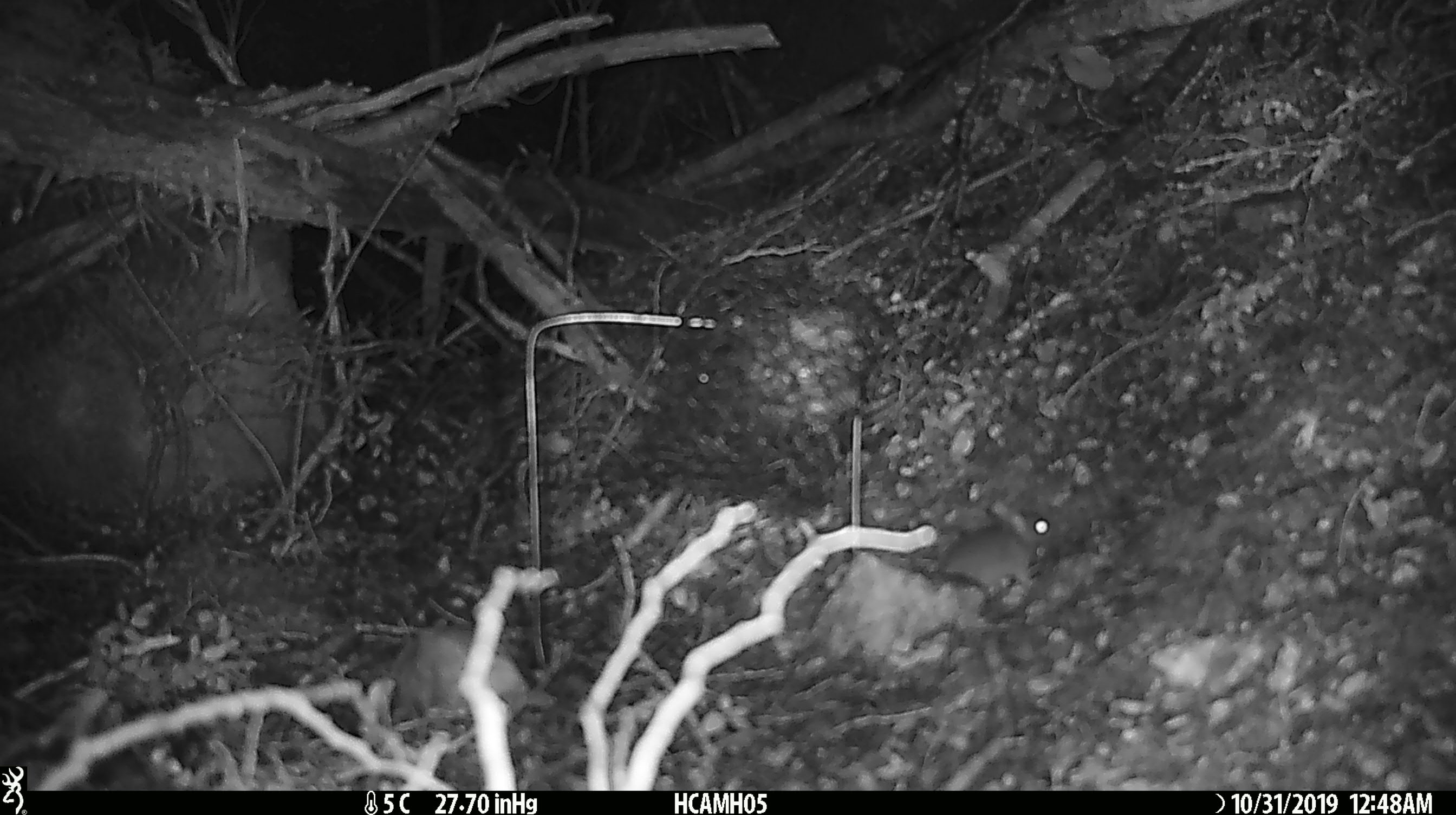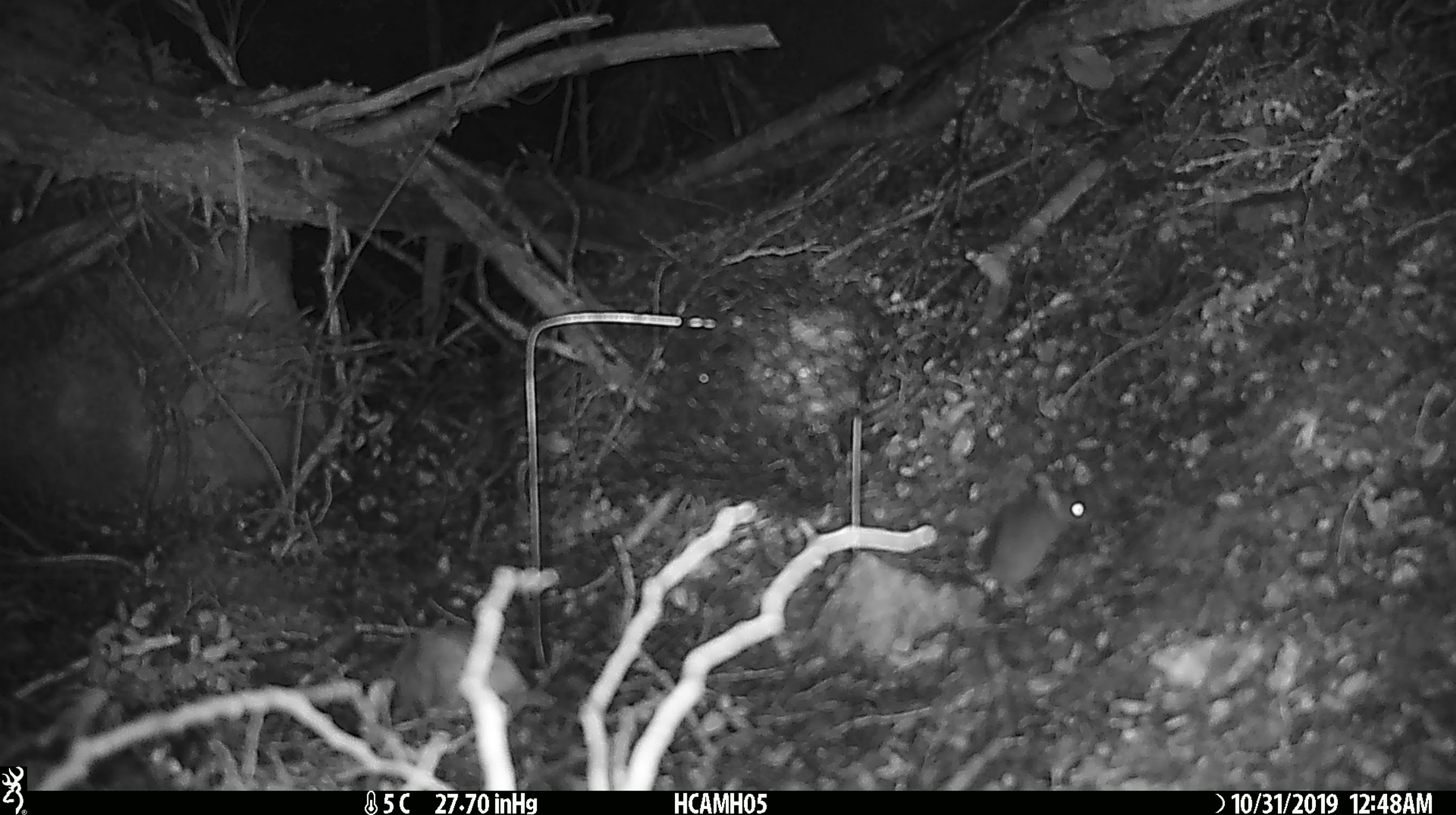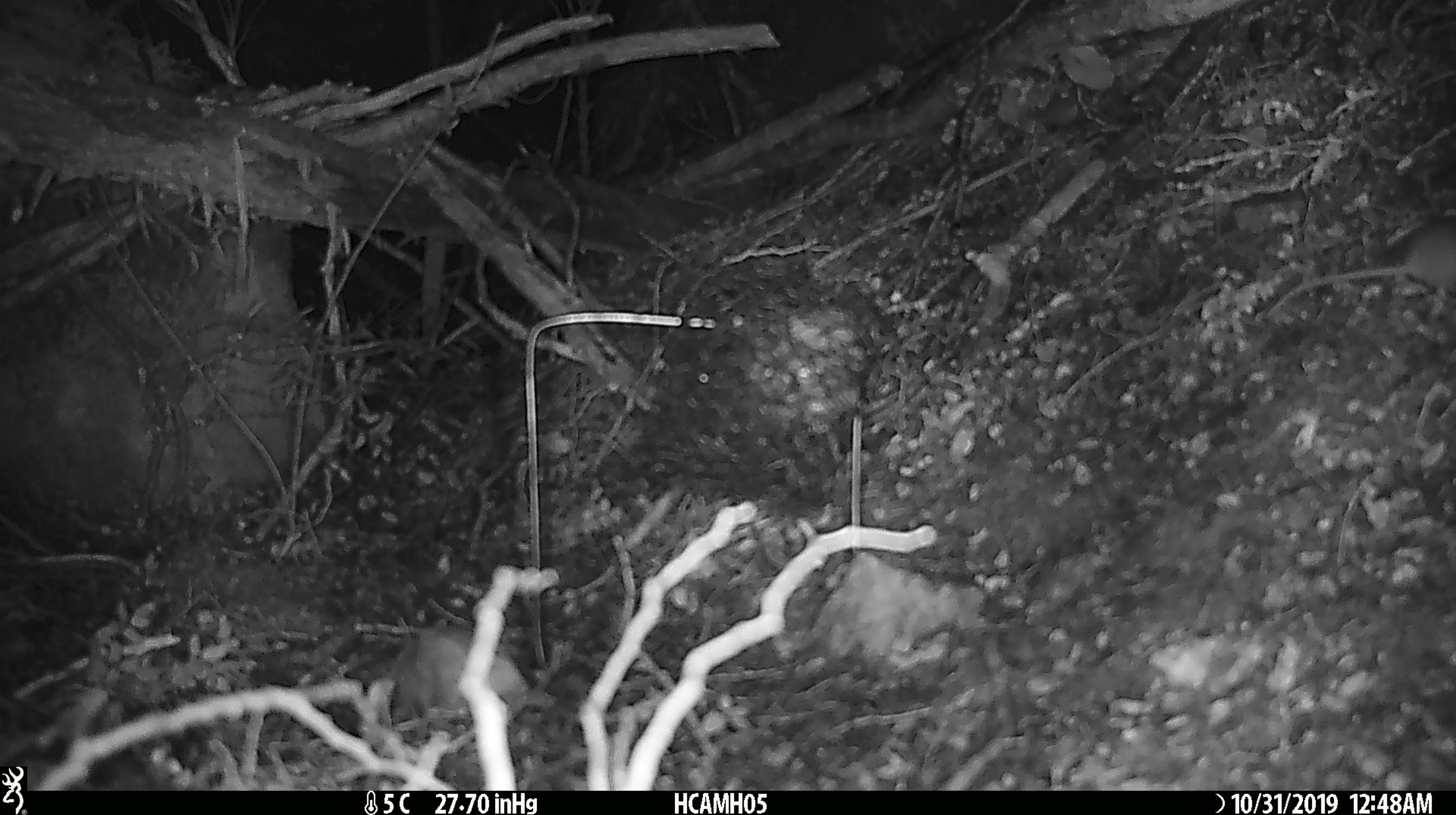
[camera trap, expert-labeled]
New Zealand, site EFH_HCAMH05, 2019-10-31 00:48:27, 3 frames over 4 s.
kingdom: Animalia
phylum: Chordata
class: Mammalia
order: Rodentia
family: Muridae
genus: Mus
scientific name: Mus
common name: mouse